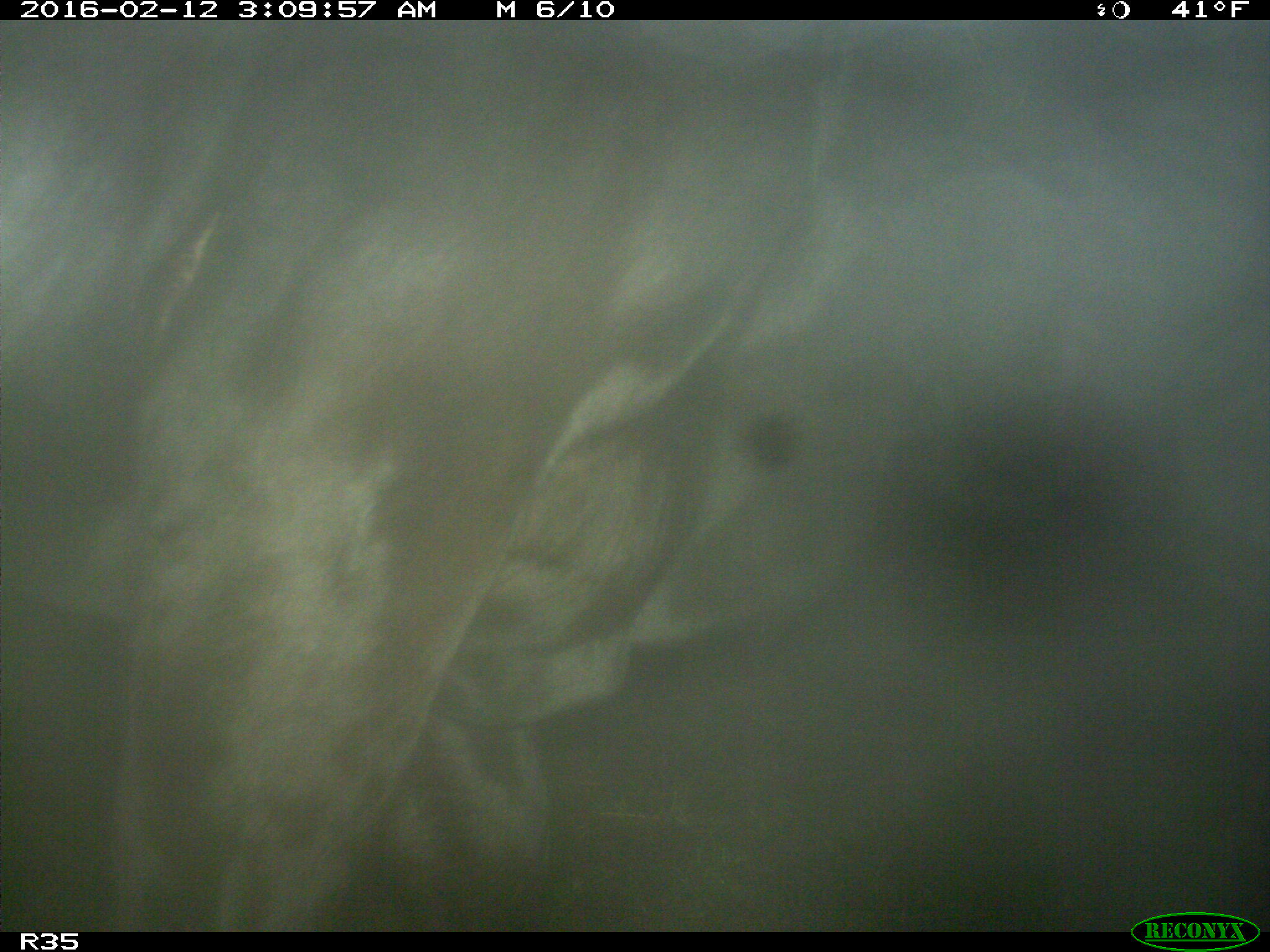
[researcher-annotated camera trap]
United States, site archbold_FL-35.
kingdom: Animalia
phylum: Chordata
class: Mammalia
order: Artiodactyla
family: Bovidae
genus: Bos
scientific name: Bos taurus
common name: domestic cow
Bos taurus (domestic cow).